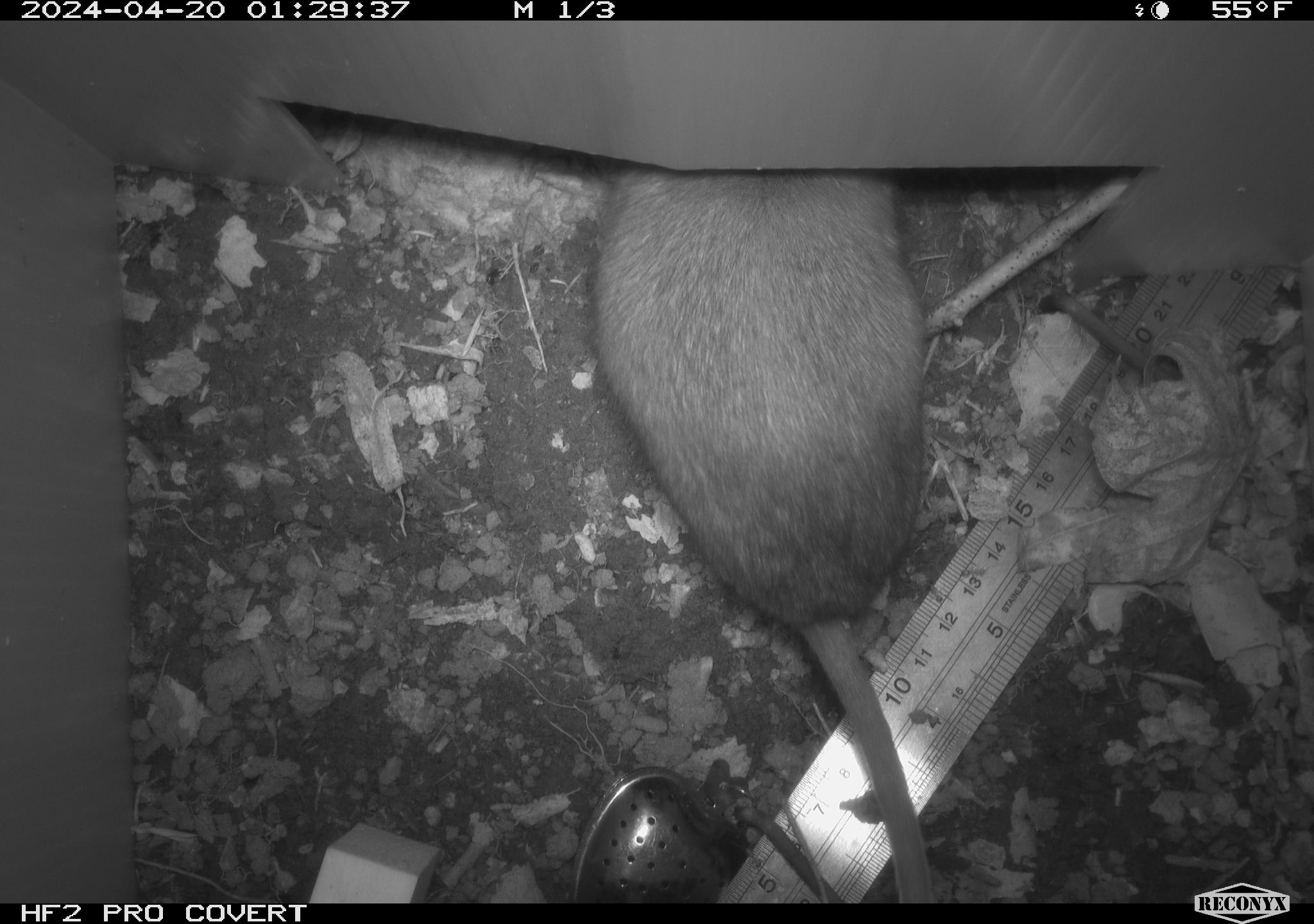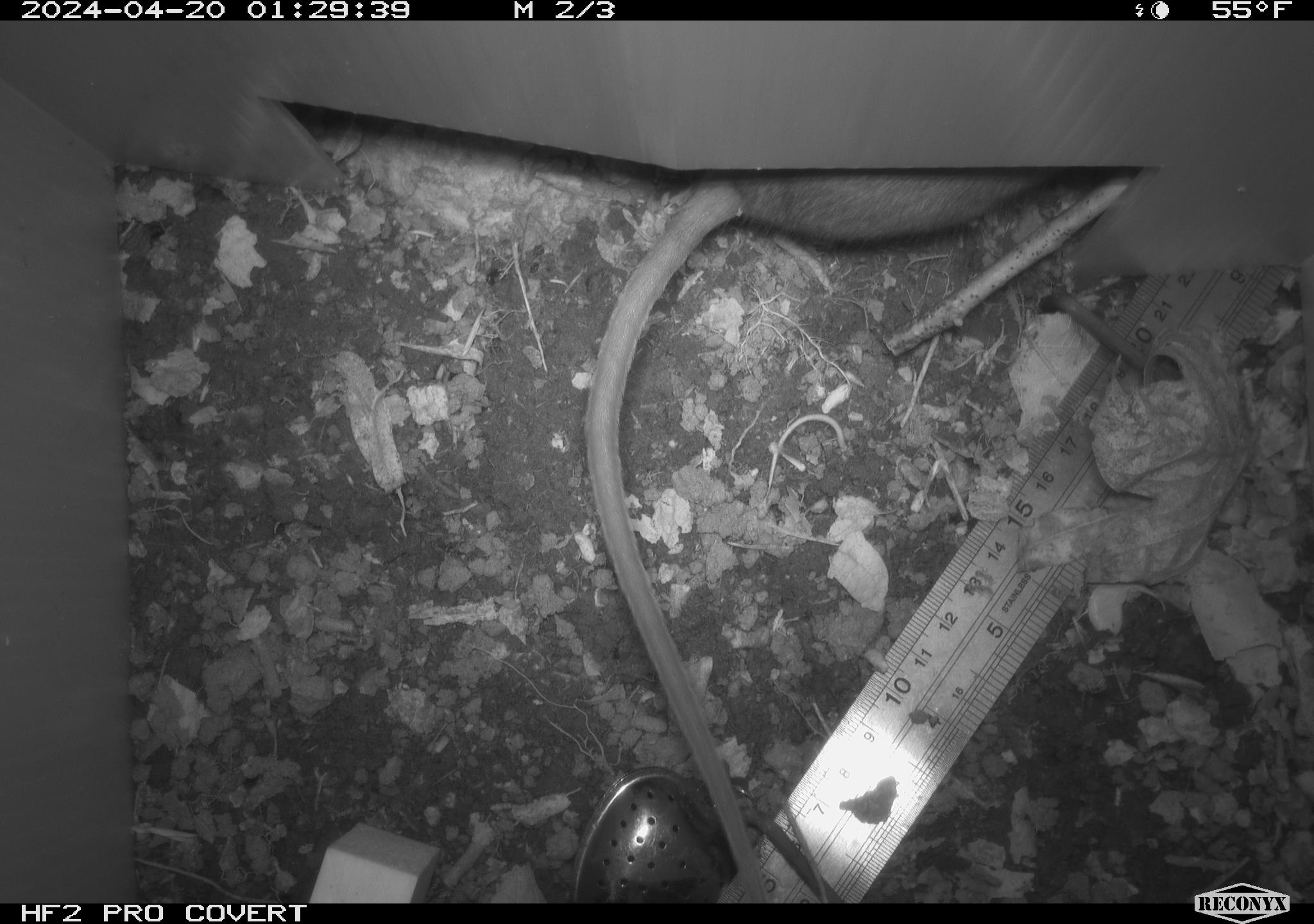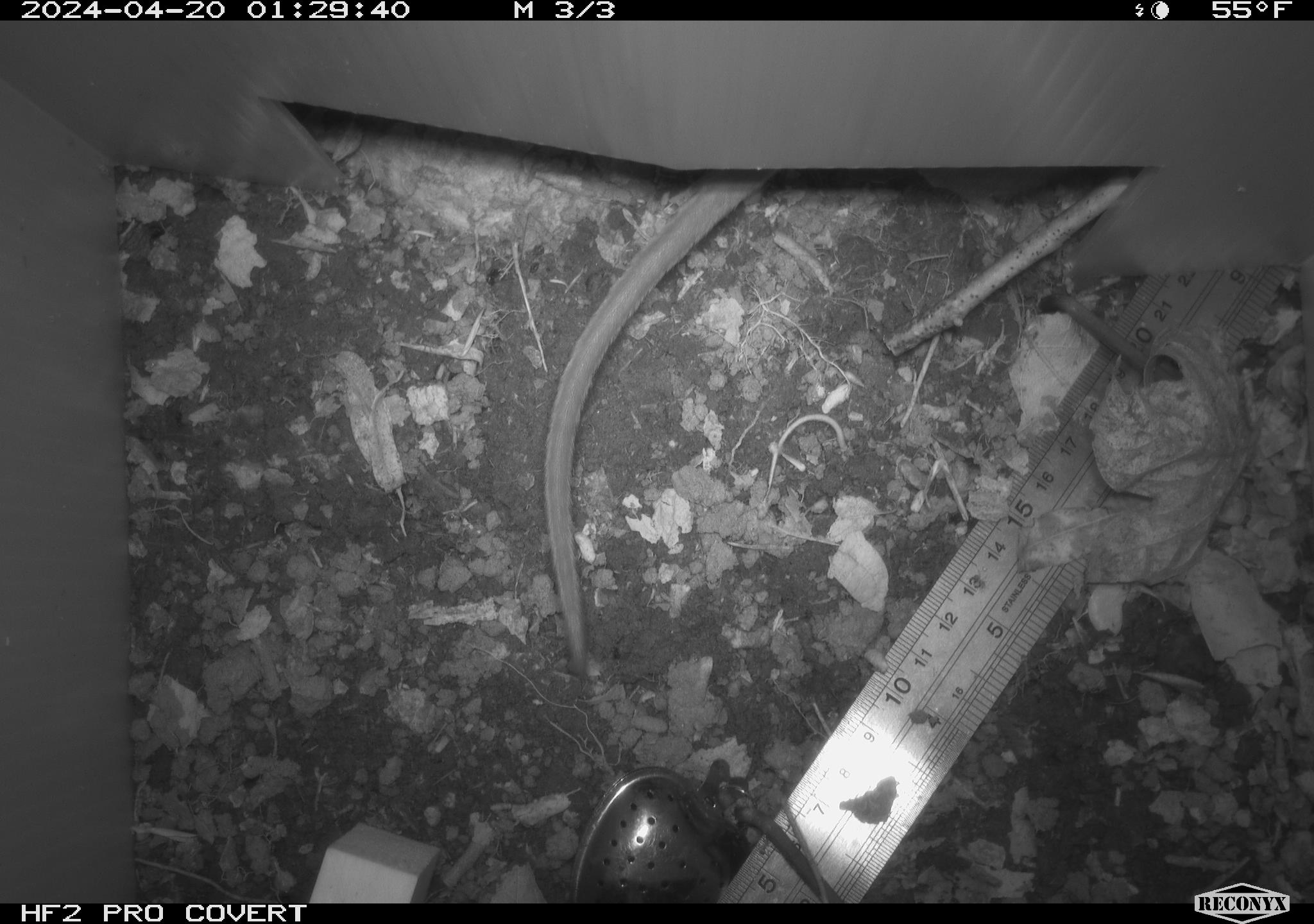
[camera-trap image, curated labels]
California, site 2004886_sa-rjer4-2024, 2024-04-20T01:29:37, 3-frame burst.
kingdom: Animalia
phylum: Chordata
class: Mammalia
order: Rodentia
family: Cricetidae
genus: Neotoma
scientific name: Neotoma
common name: pack rat or woodrat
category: neotoma species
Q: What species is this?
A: Neotoma species (pack rat or woodrat) (Neotoma).